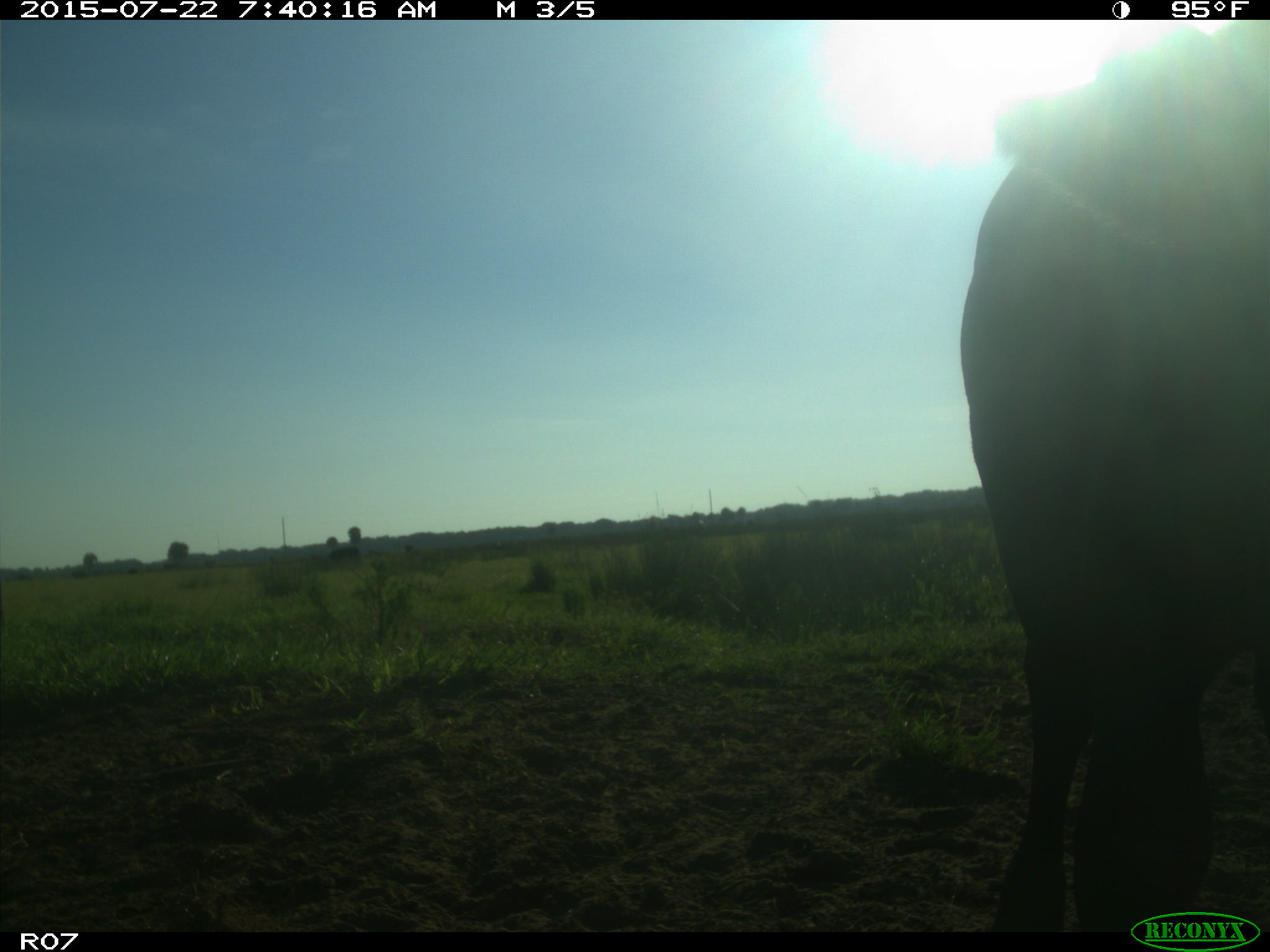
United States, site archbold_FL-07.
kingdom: Animalia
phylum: Chordata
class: Mammalia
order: Artiodactyla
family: Suidae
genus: Sus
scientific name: Sus scrofa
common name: wild boar